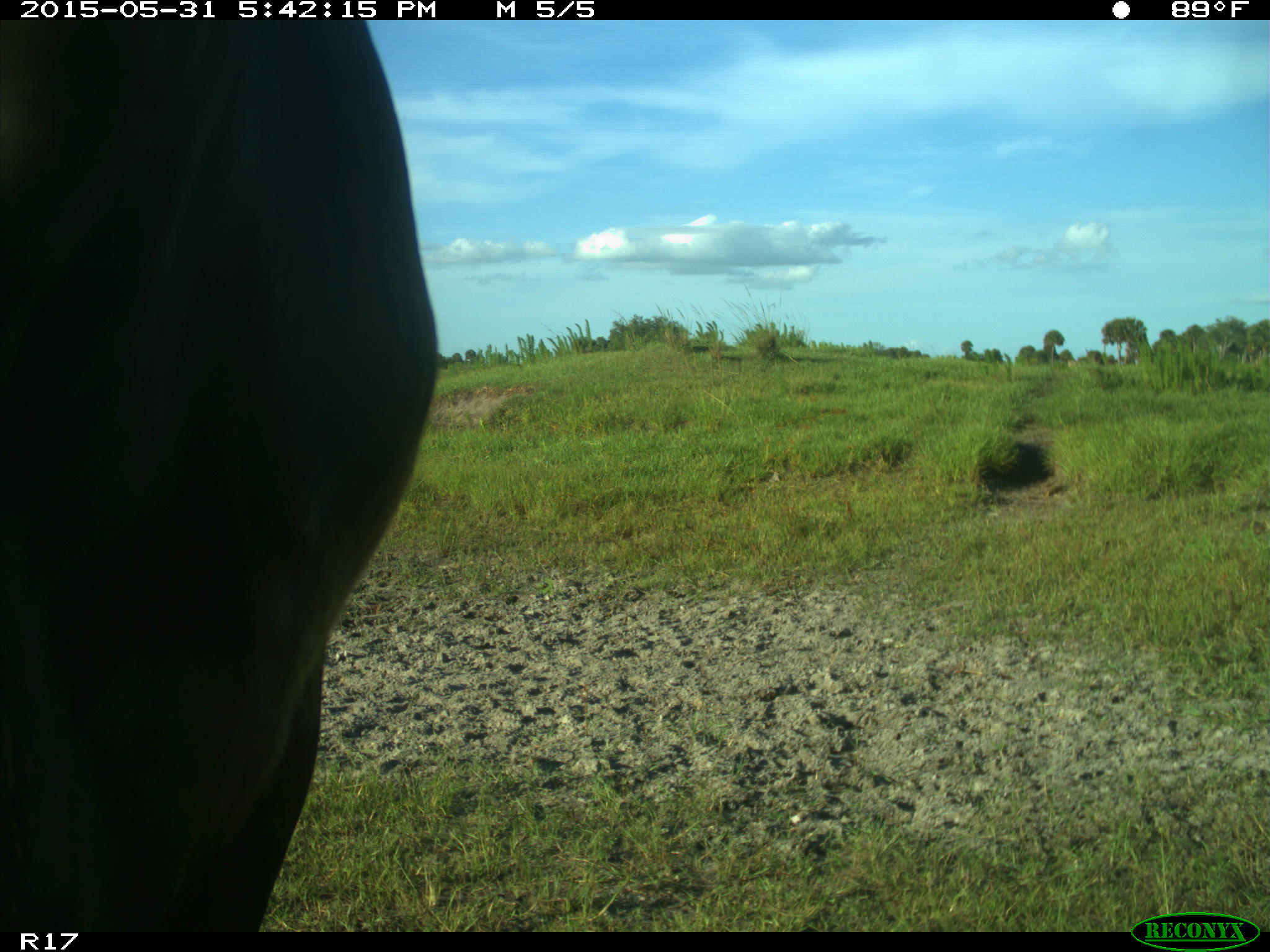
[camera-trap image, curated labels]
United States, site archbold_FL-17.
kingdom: Animalia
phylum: Chordata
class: Mammalia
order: Artiodactyla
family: Bovidae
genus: Bos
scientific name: Bos taurus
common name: domestic cow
Bos taurus (domestic cow).